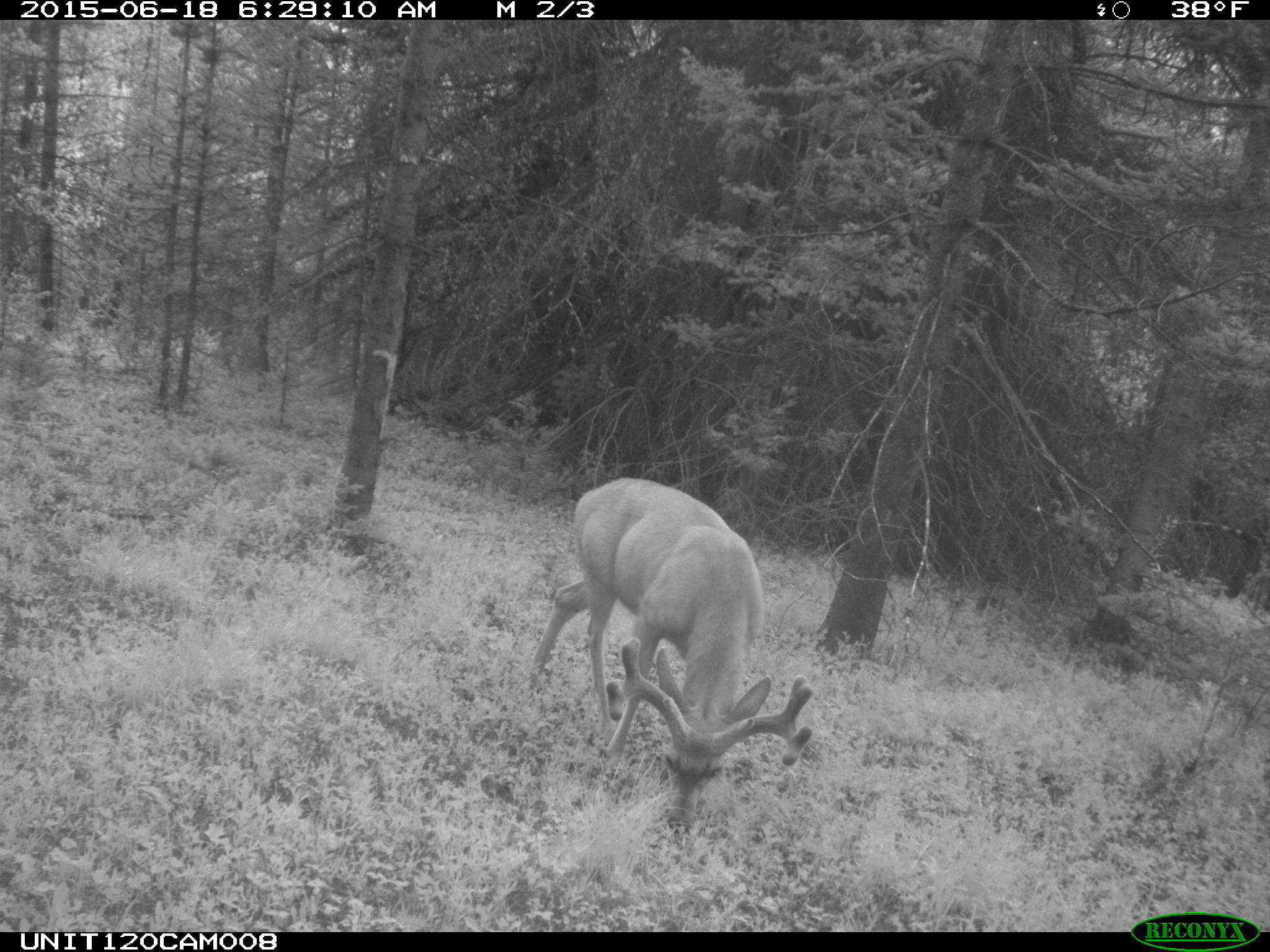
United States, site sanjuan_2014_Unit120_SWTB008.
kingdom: Animalia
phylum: Chordata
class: Mammalia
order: Artiodactyla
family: Cervidae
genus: Odocoileus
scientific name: Odocoileus hemionus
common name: mule deer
Odocoileus hemionus (mule deer).